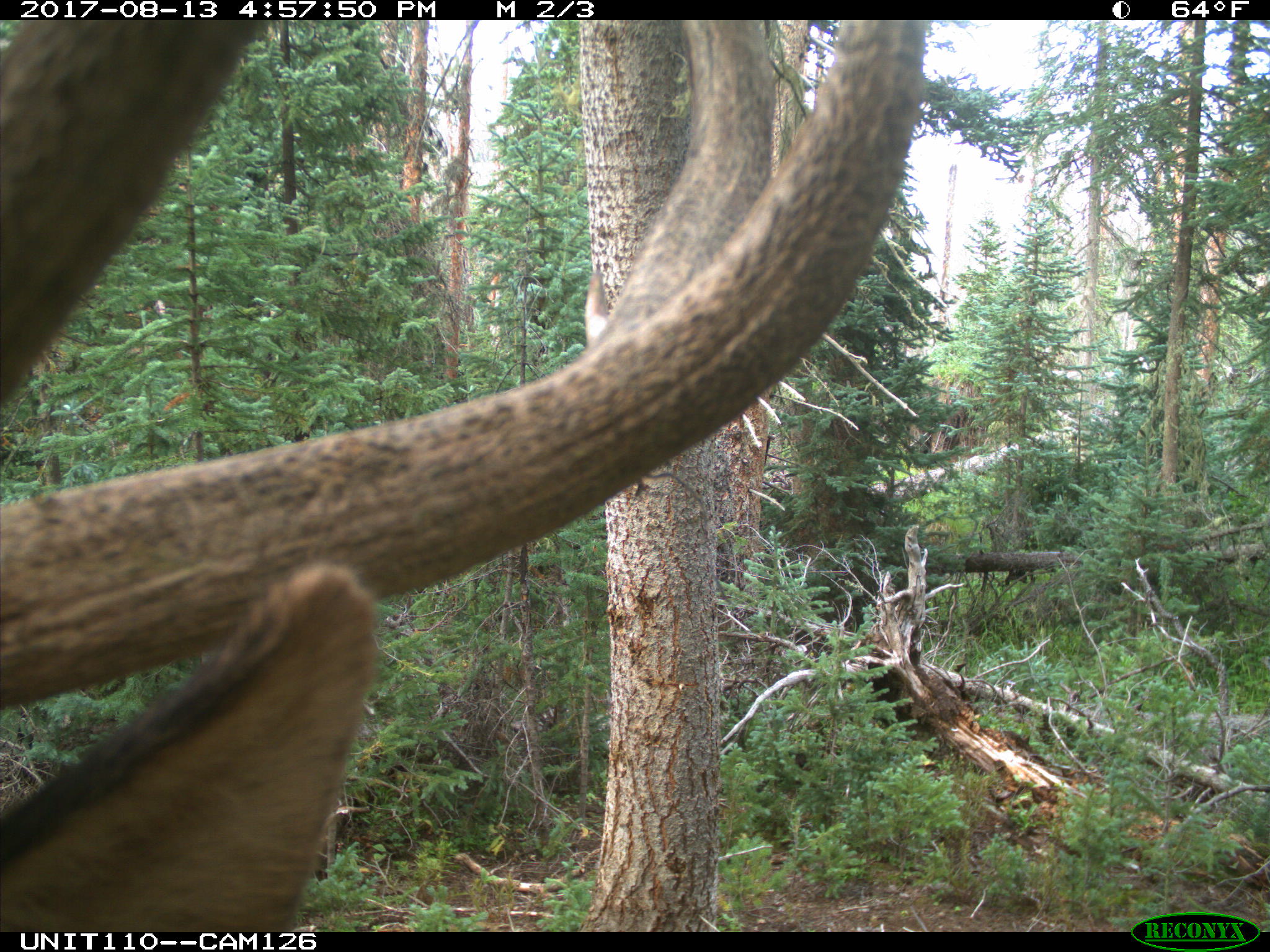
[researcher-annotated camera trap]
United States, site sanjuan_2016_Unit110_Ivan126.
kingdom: Animalia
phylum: Chordata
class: Mammalia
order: Artiodactyla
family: Cervidae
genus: Cervus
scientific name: Cervus elaphus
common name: red deer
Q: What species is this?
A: Cervus elaphus (red deer).